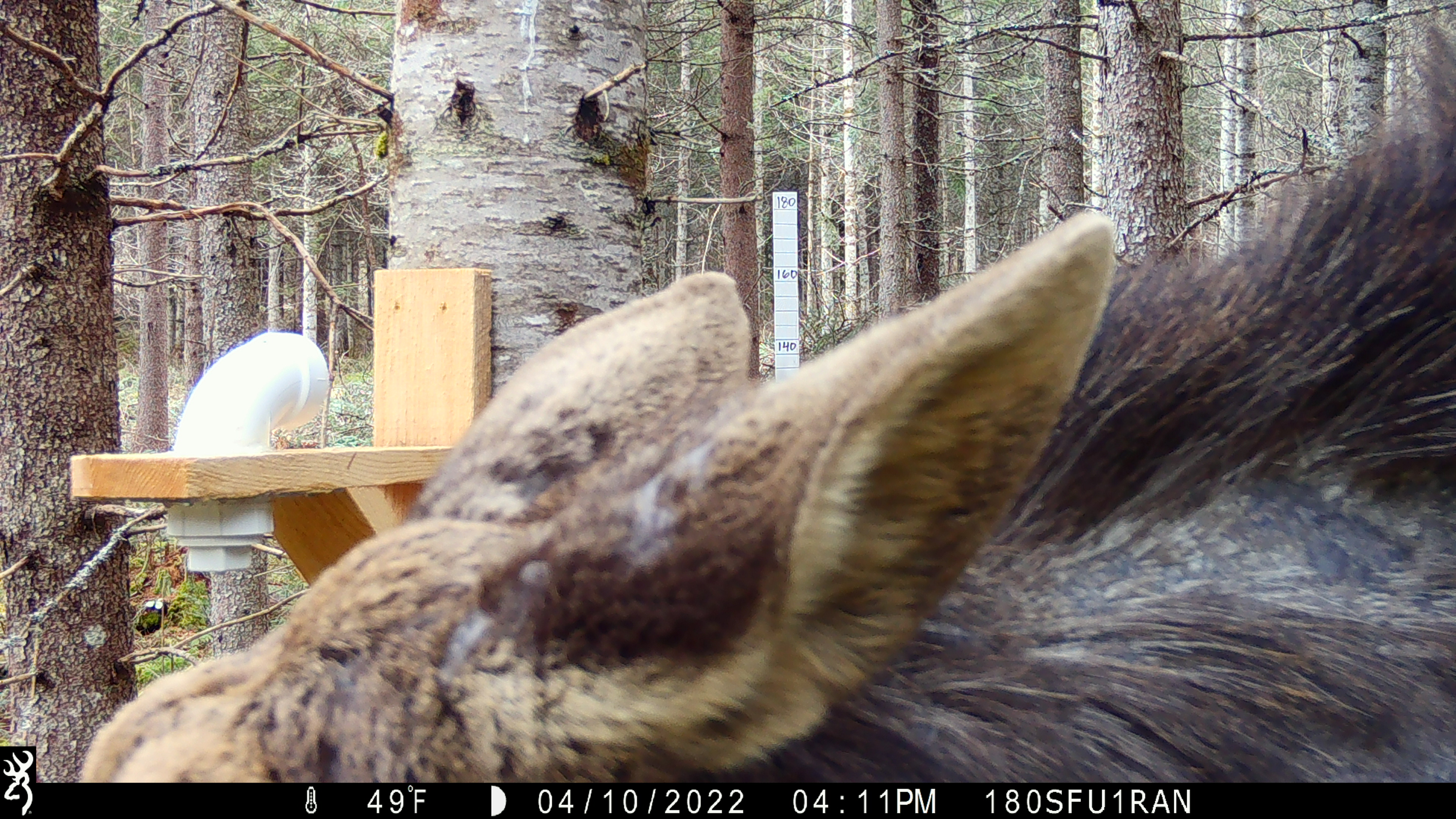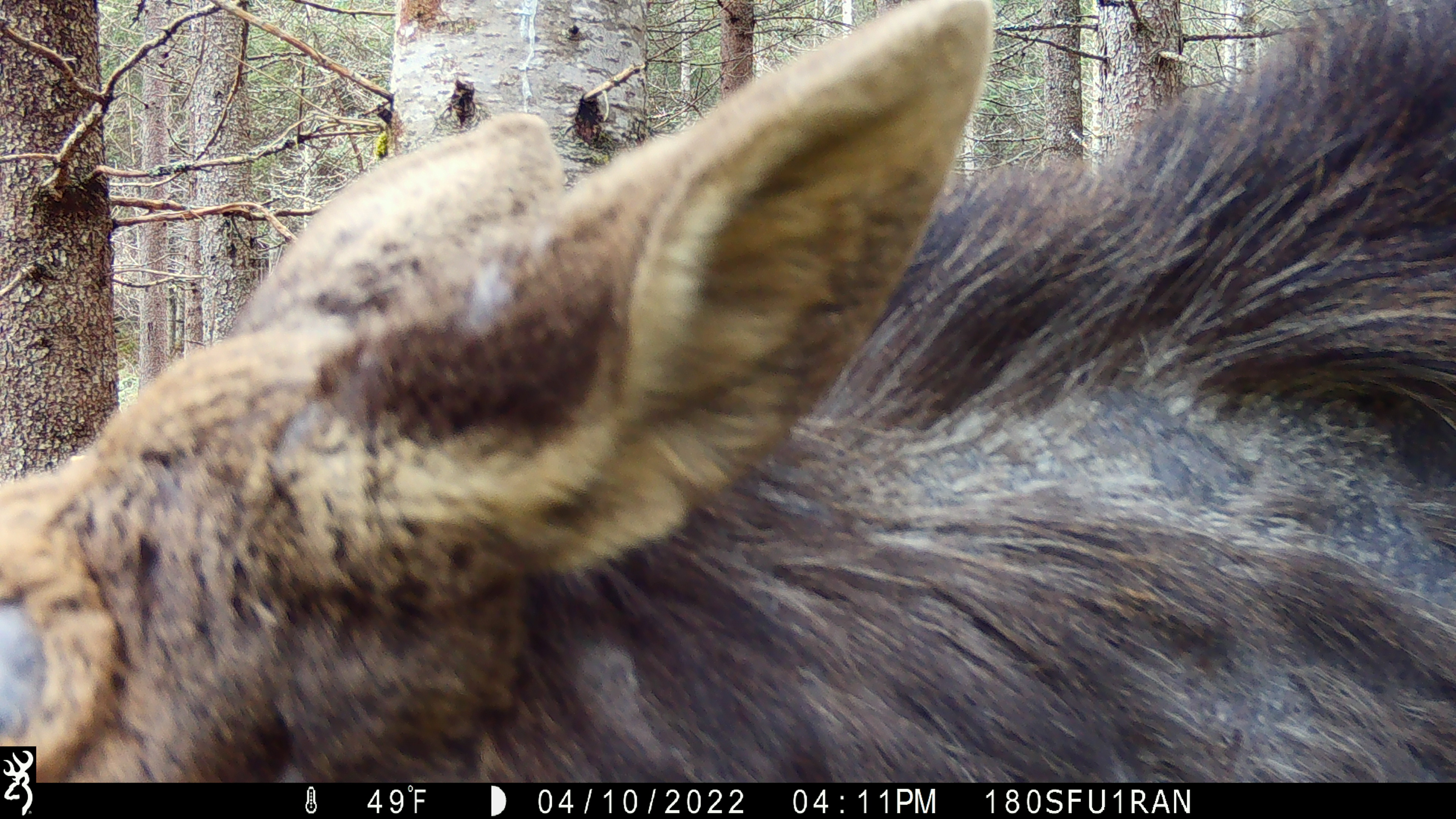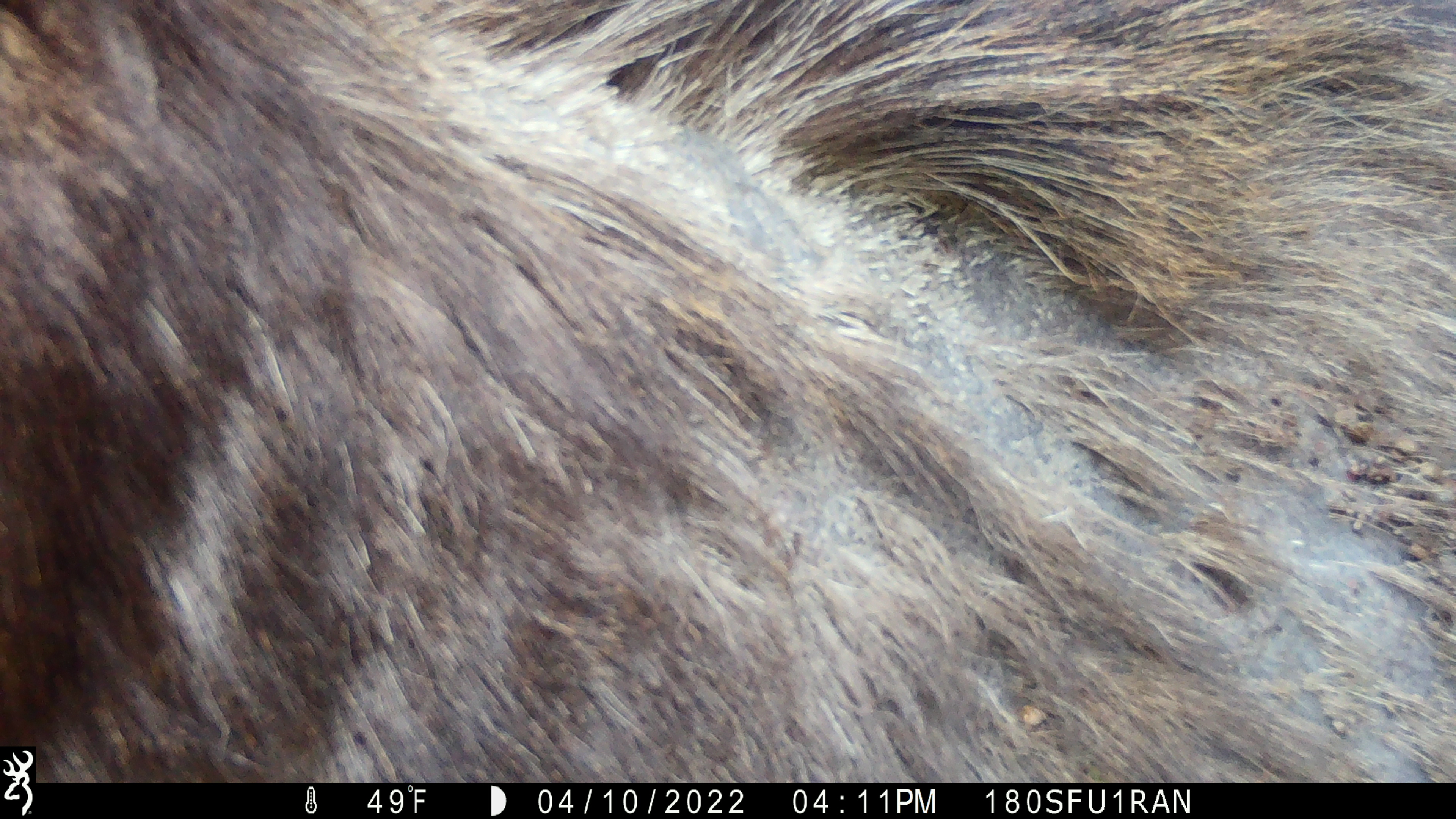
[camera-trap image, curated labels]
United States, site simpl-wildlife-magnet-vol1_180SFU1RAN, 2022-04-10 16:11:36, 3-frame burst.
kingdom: Animalia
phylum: Chordata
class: Mammalia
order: Artiodactyla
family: Cervidae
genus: Alces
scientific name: Alces alces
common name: moose